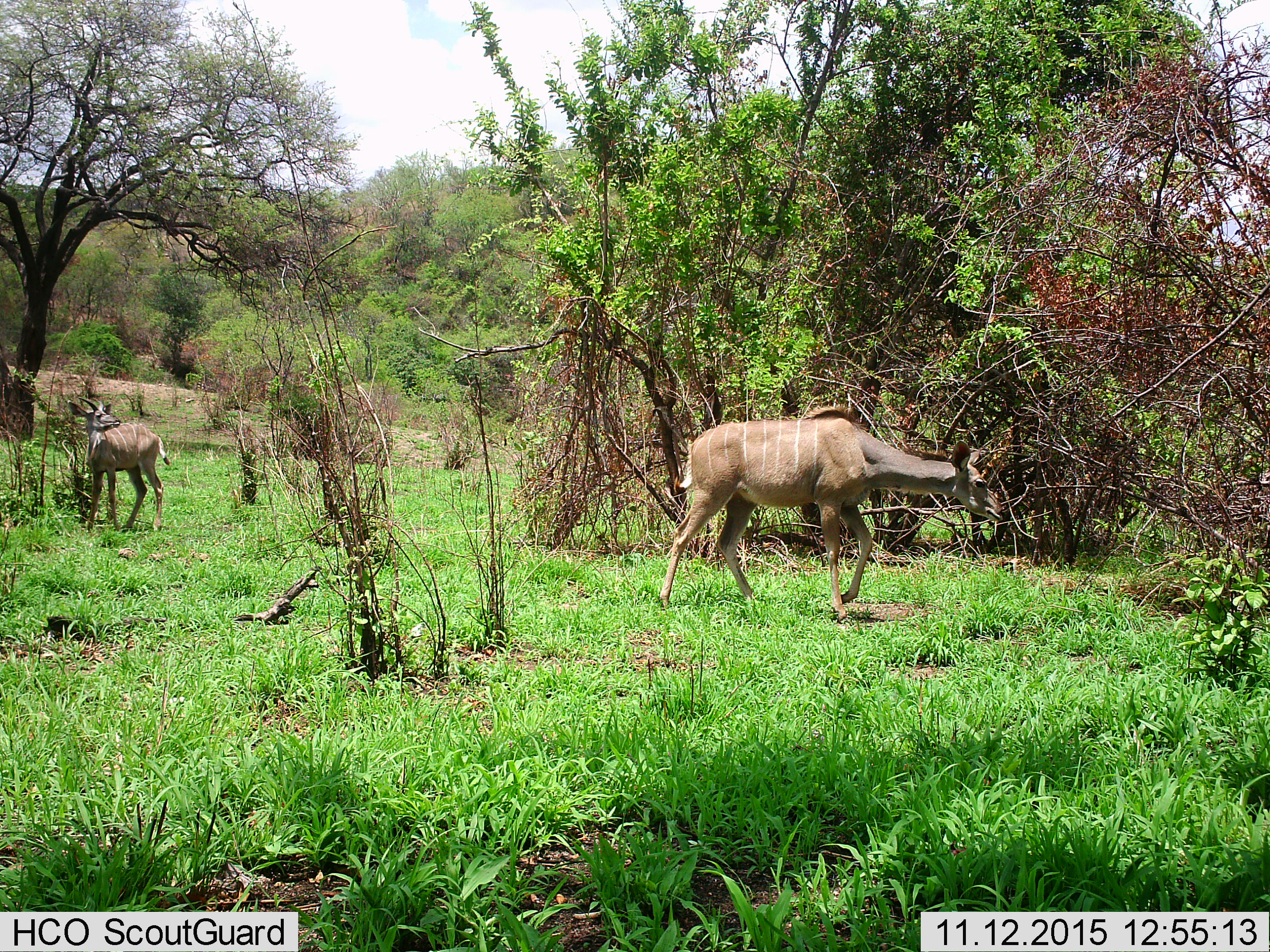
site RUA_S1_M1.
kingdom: Animalia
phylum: Chordata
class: Mammalia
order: Artiodactyla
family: Bovidae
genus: Tragelaphus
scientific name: Tragelaphus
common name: kudu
Kudu (Tragelaphus), count 2. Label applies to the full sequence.